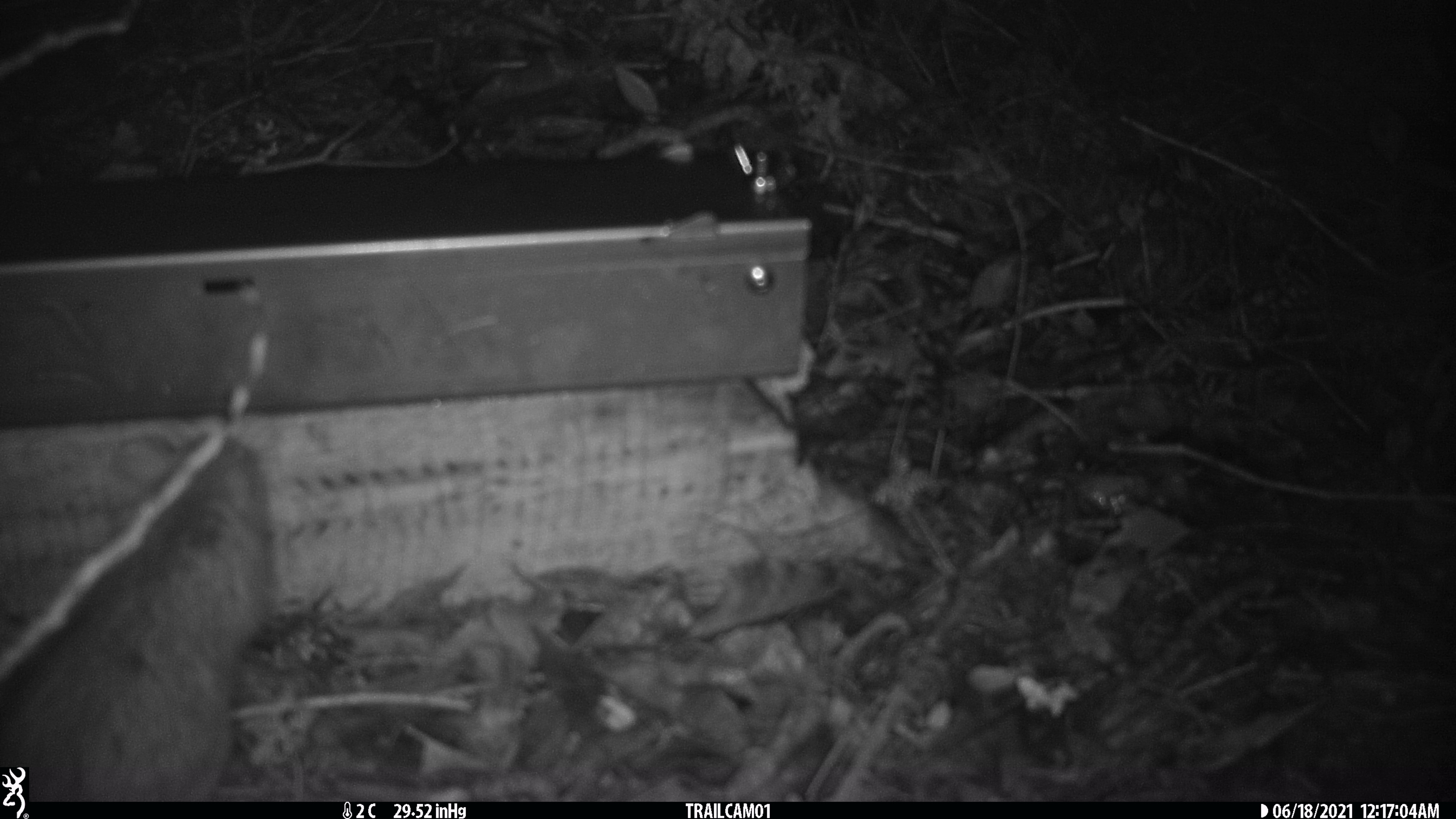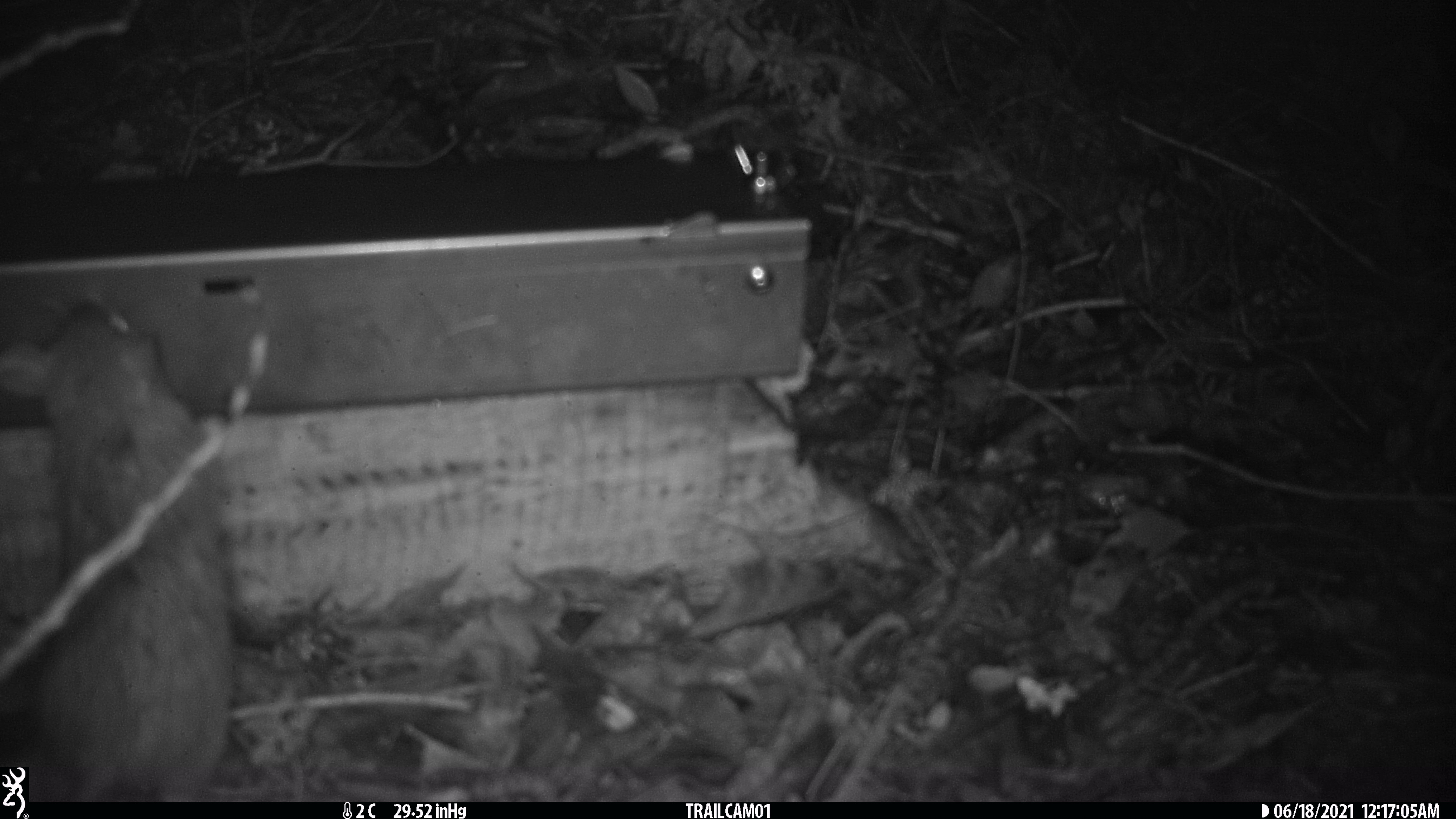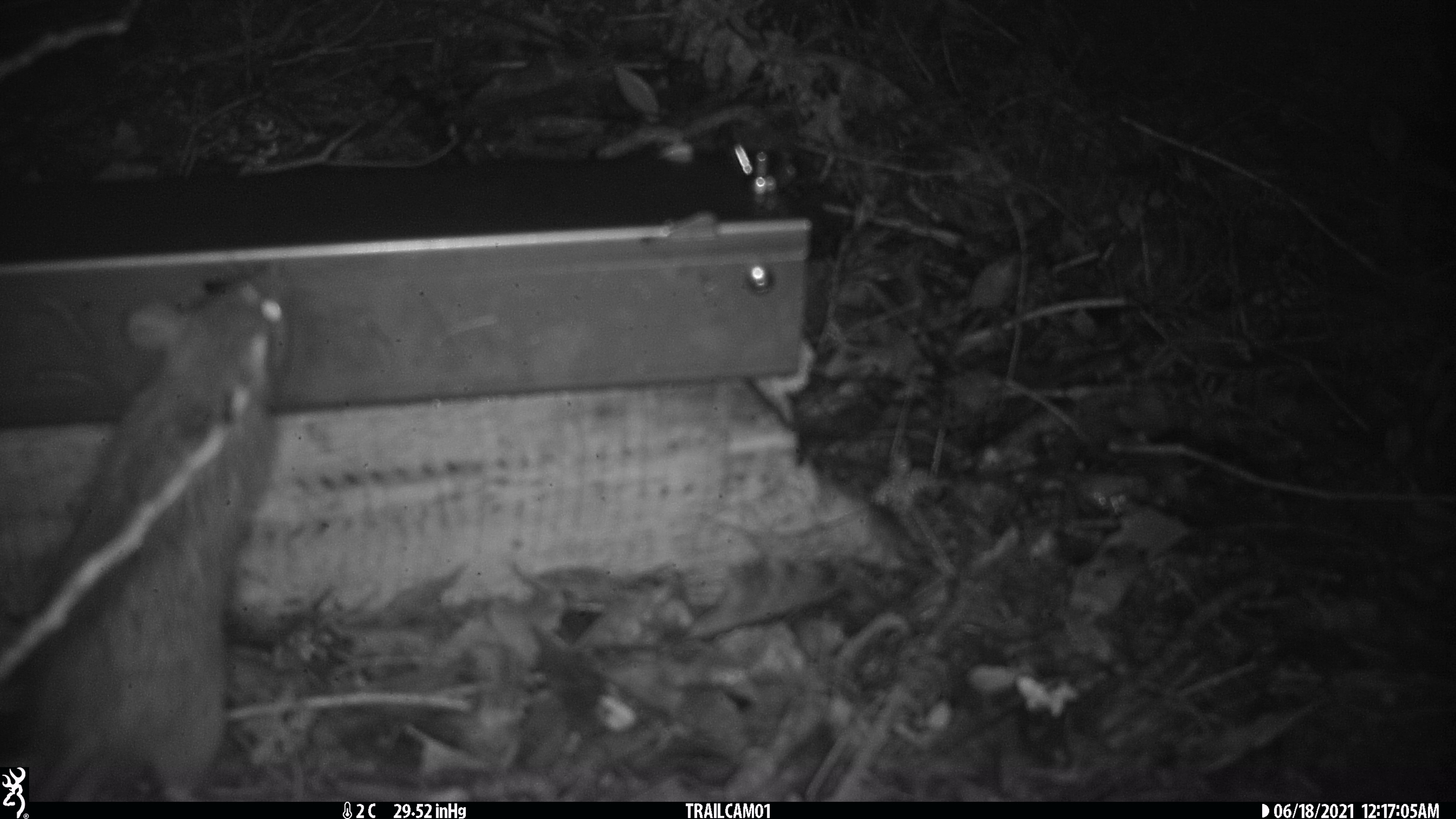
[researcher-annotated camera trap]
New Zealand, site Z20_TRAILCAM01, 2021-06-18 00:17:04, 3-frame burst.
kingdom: Animalia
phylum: Chordata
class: Mammalia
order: Rodentia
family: Muridae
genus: Rattus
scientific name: Rattus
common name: rat